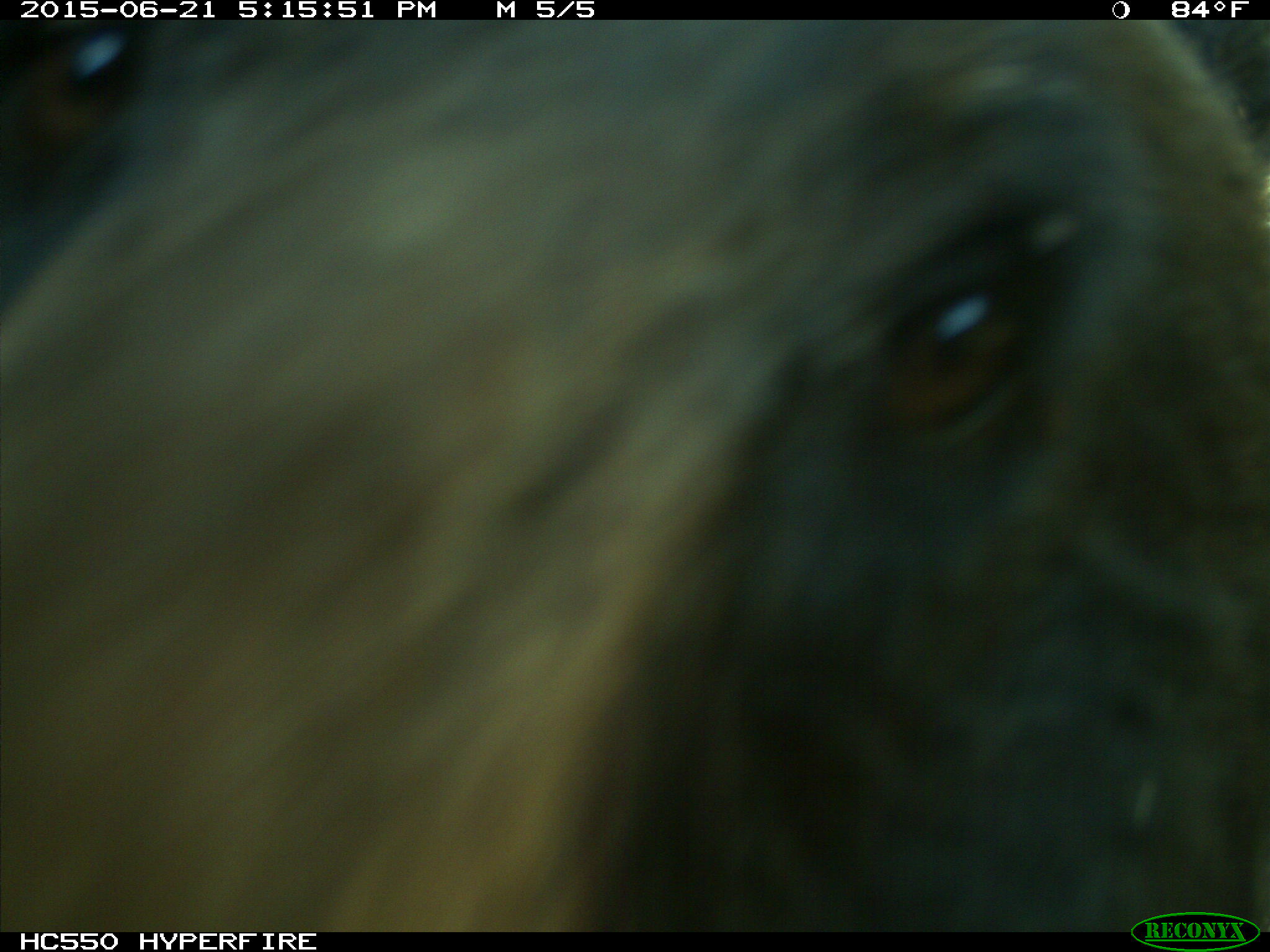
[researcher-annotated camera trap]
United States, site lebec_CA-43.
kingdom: Animalia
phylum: Chordata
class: Mammalia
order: Carnivora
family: Ursidae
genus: Ursus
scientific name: Ursus americanus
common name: american black bear